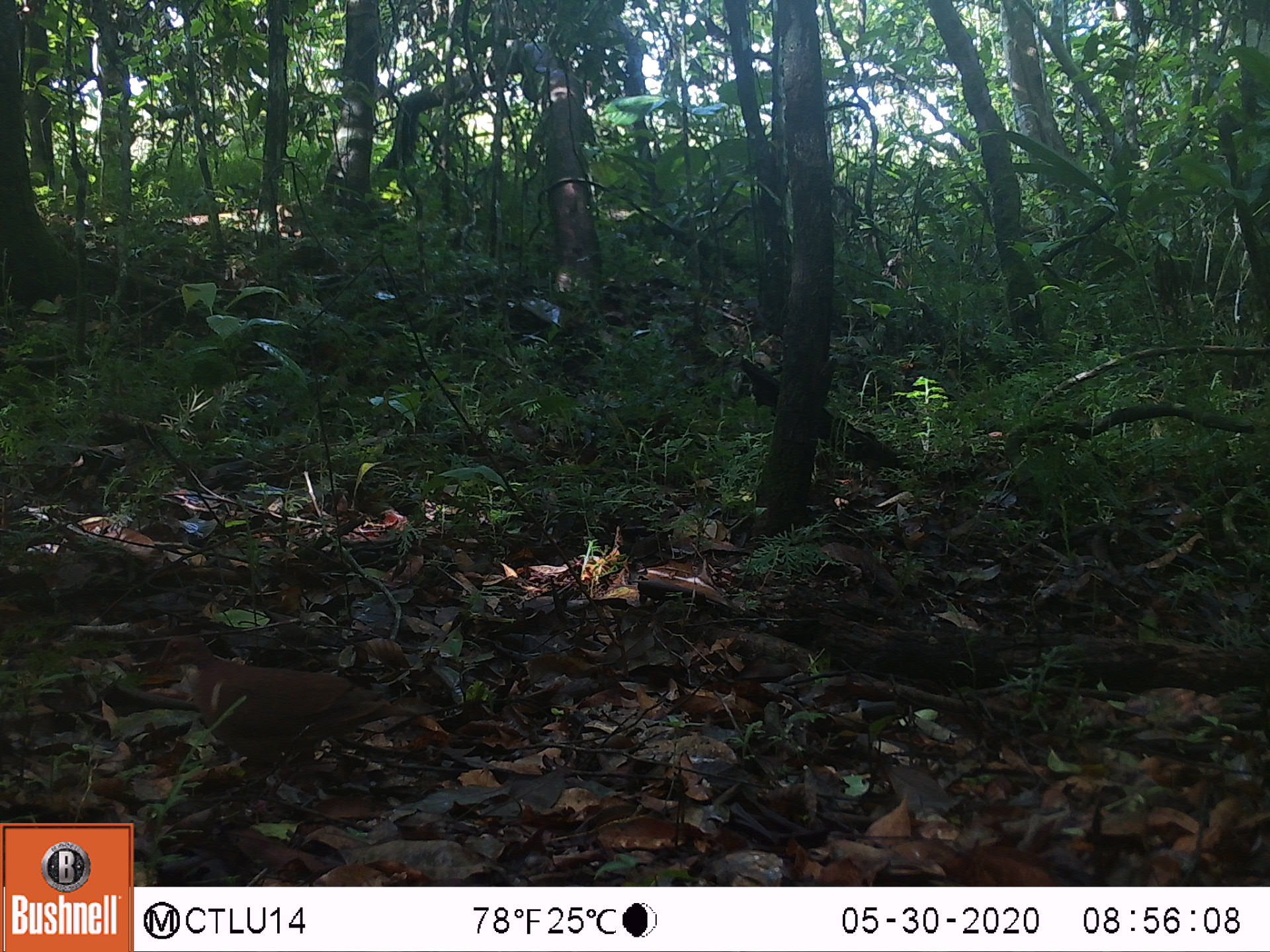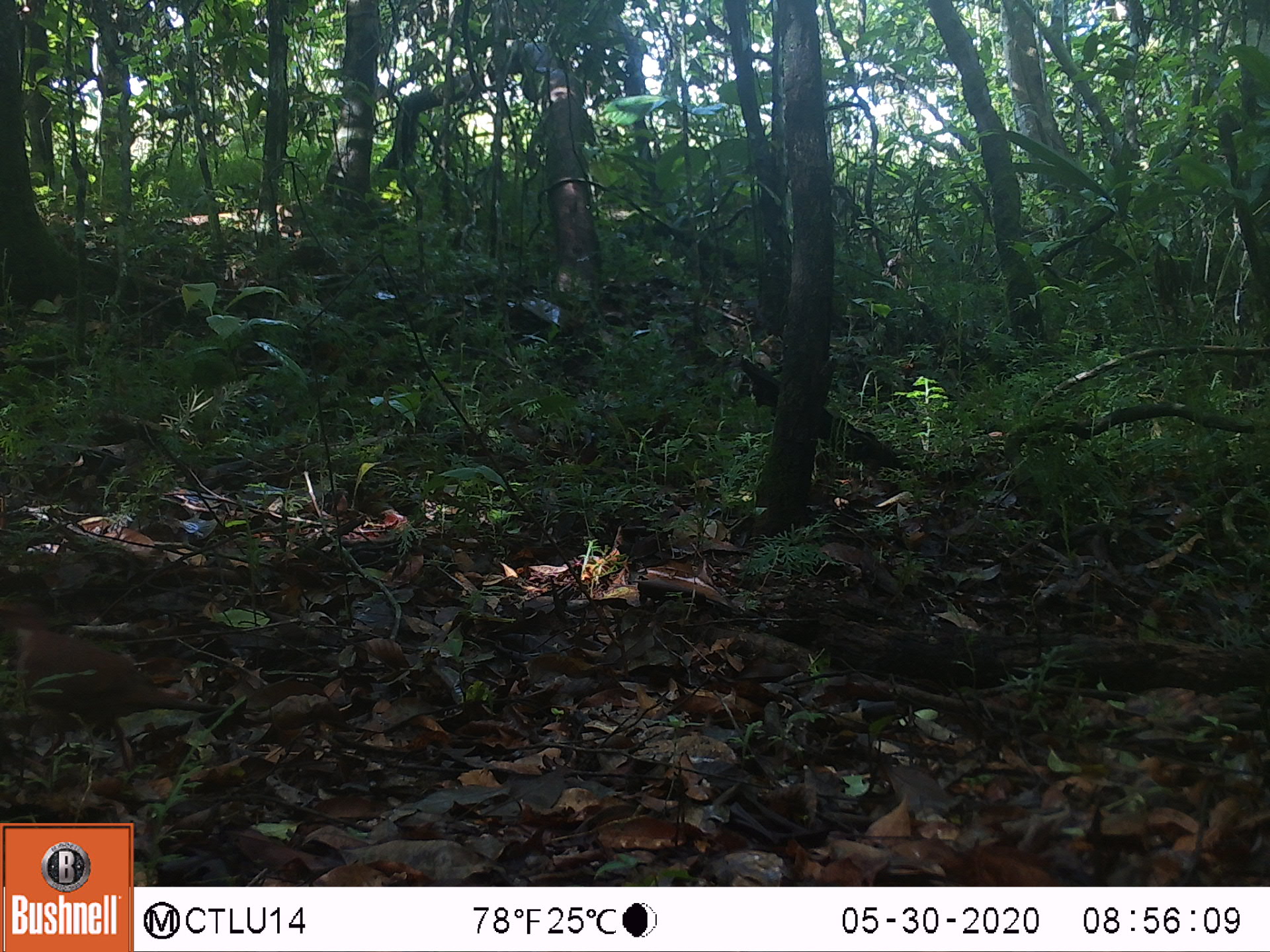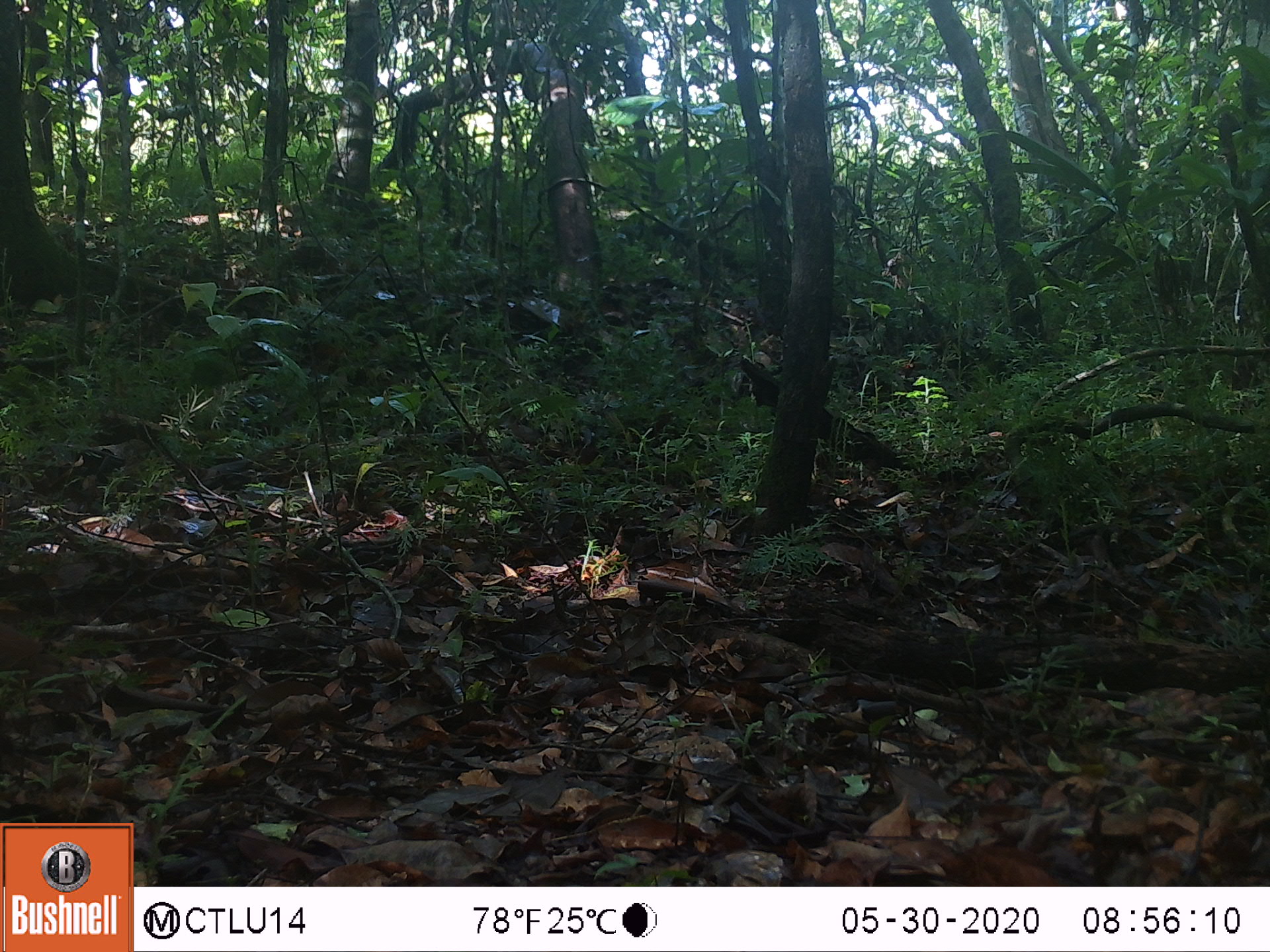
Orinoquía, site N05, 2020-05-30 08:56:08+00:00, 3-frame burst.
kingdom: Animalia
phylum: Chordata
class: Aves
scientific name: Aves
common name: bird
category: unknown bird